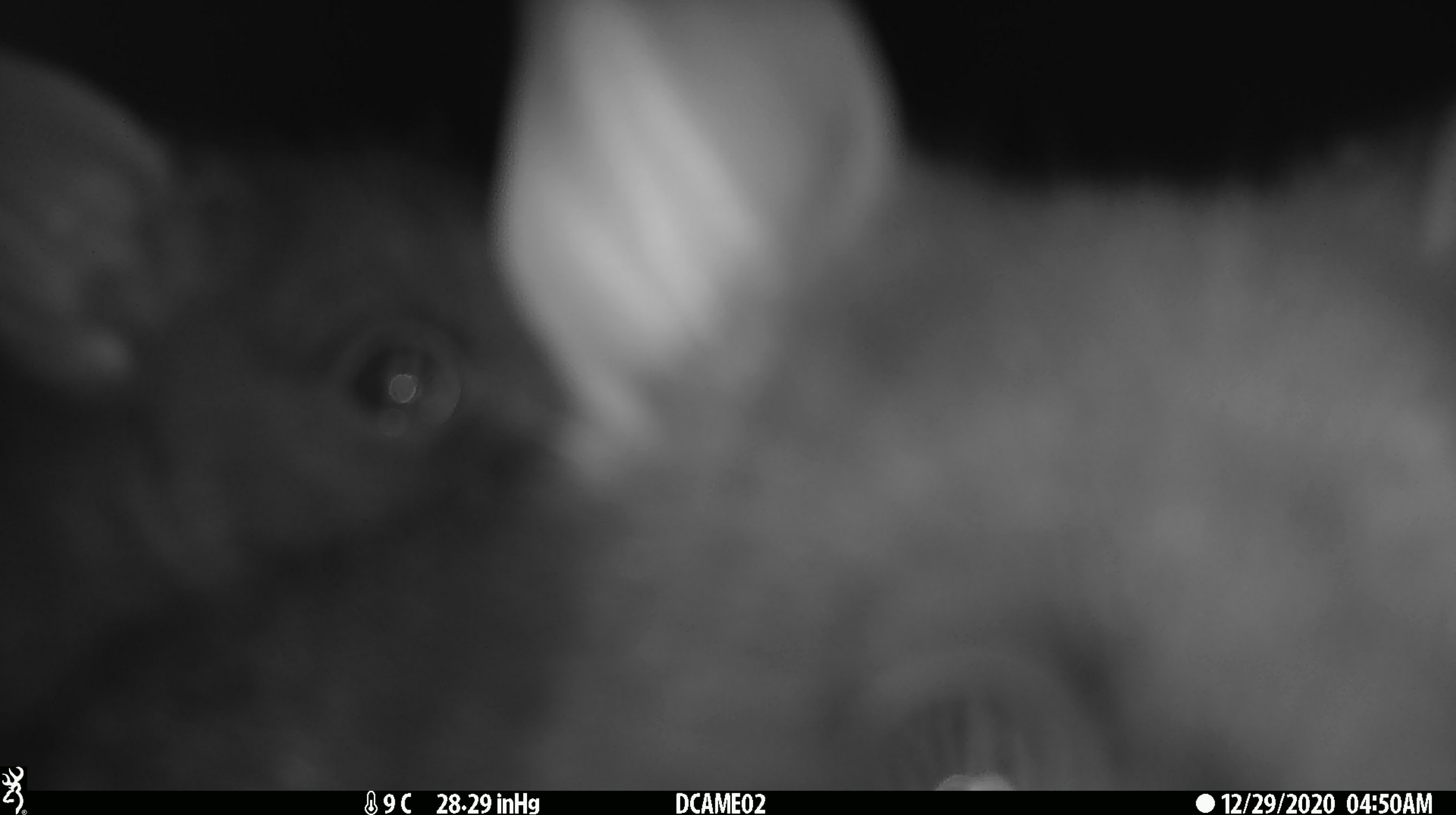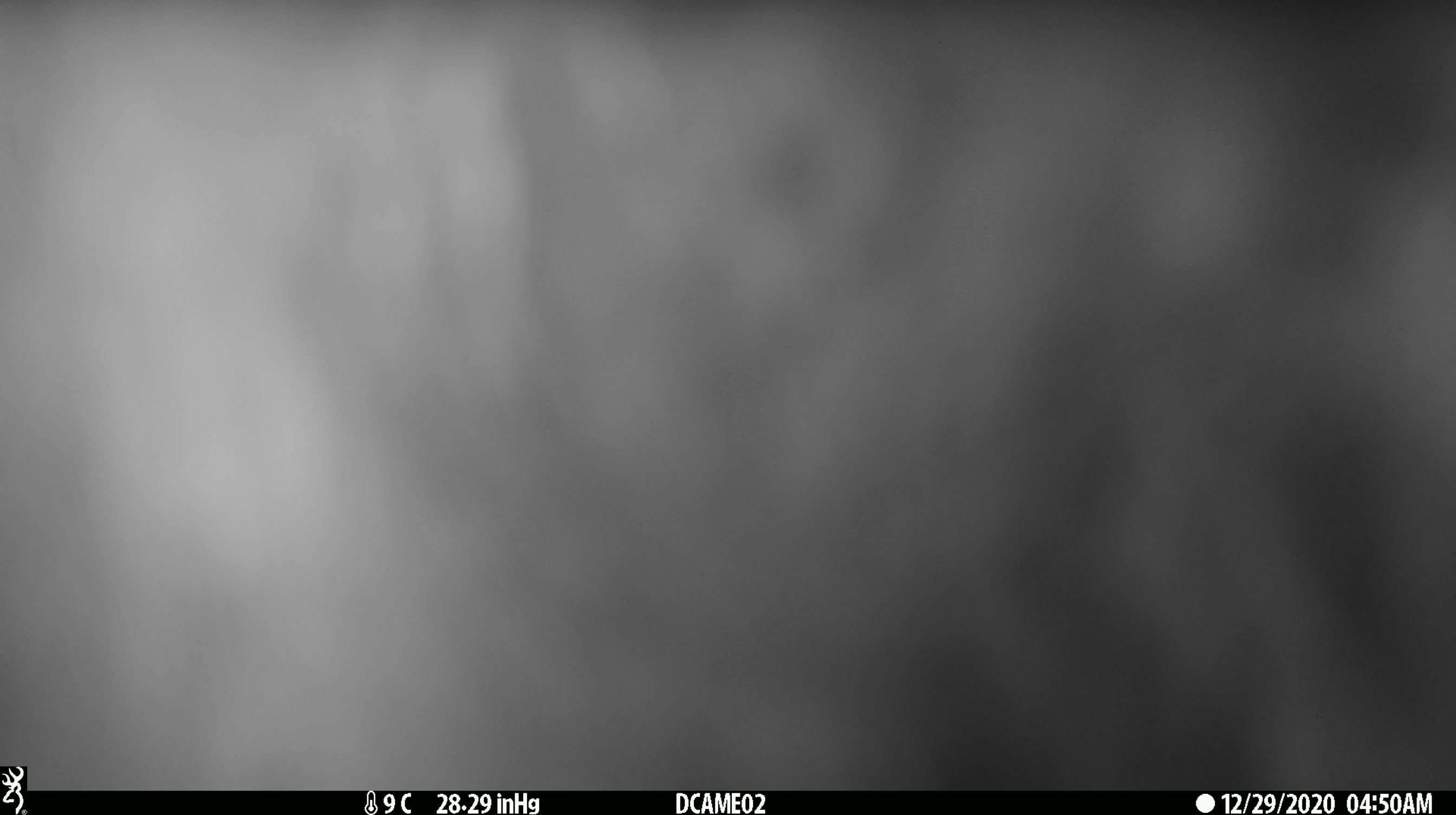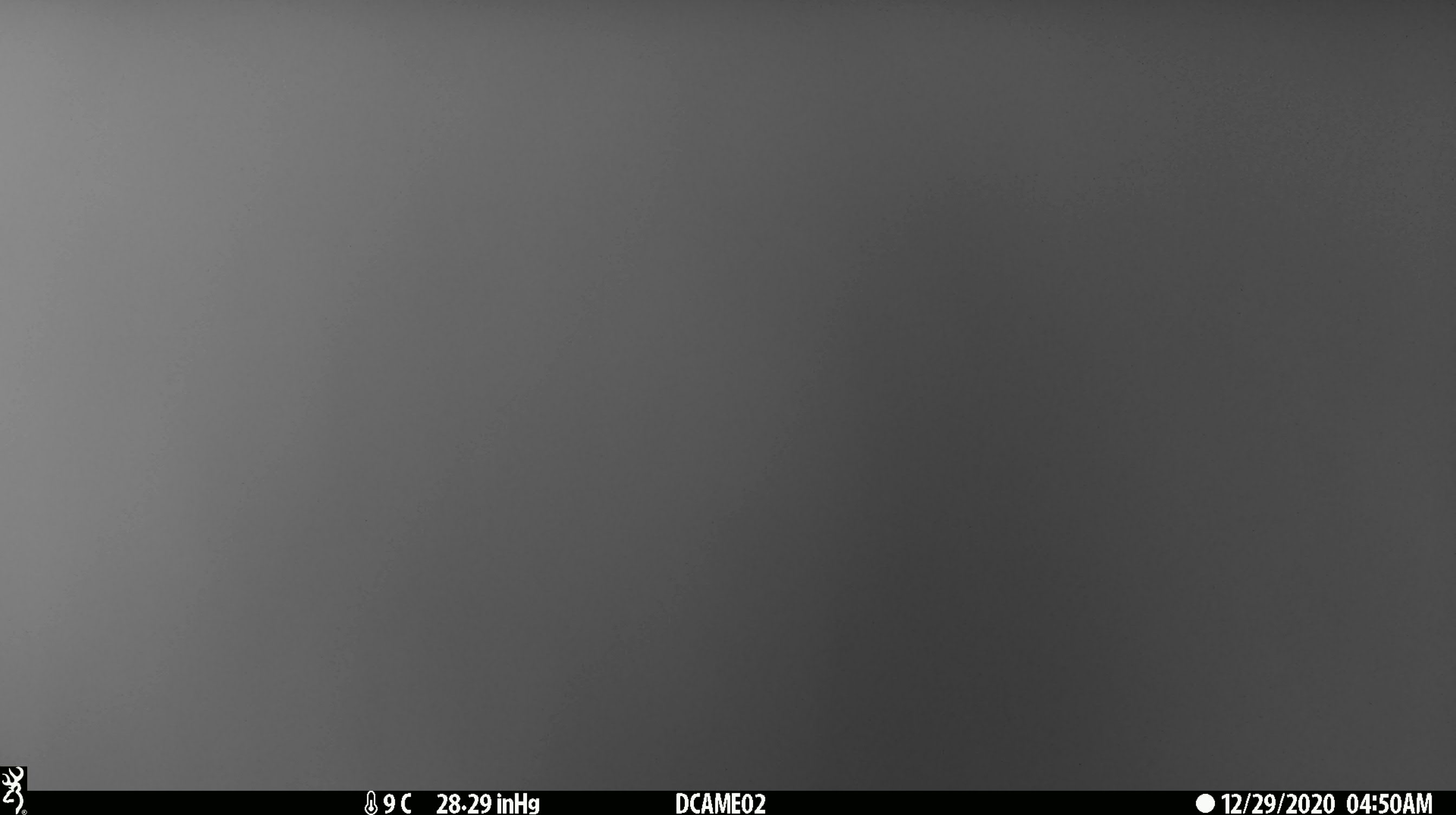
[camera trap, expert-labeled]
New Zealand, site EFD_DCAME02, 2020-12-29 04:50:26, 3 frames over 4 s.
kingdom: Animalia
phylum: Chordata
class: Mammalia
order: Diprotodontia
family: Phalangeridae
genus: Trichosurus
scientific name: Trichosurus vulpecula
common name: common brushtail possum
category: possum